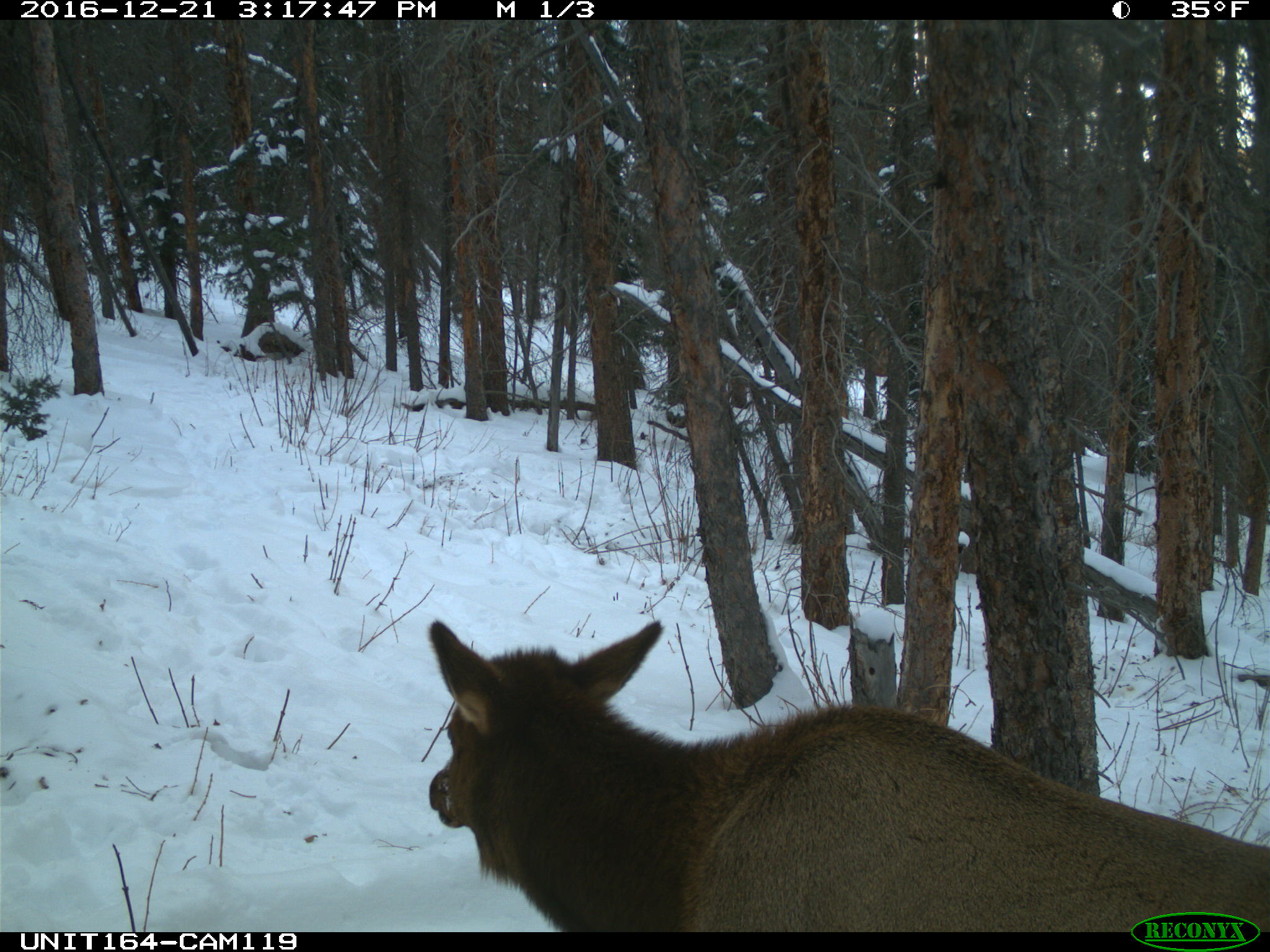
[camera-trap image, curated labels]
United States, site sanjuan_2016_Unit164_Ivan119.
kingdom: Animalia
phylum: Chordata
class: Mammalia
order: Artiodactyla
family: Cervidae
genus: Cervus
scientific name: Cervus elaphus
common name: red deer